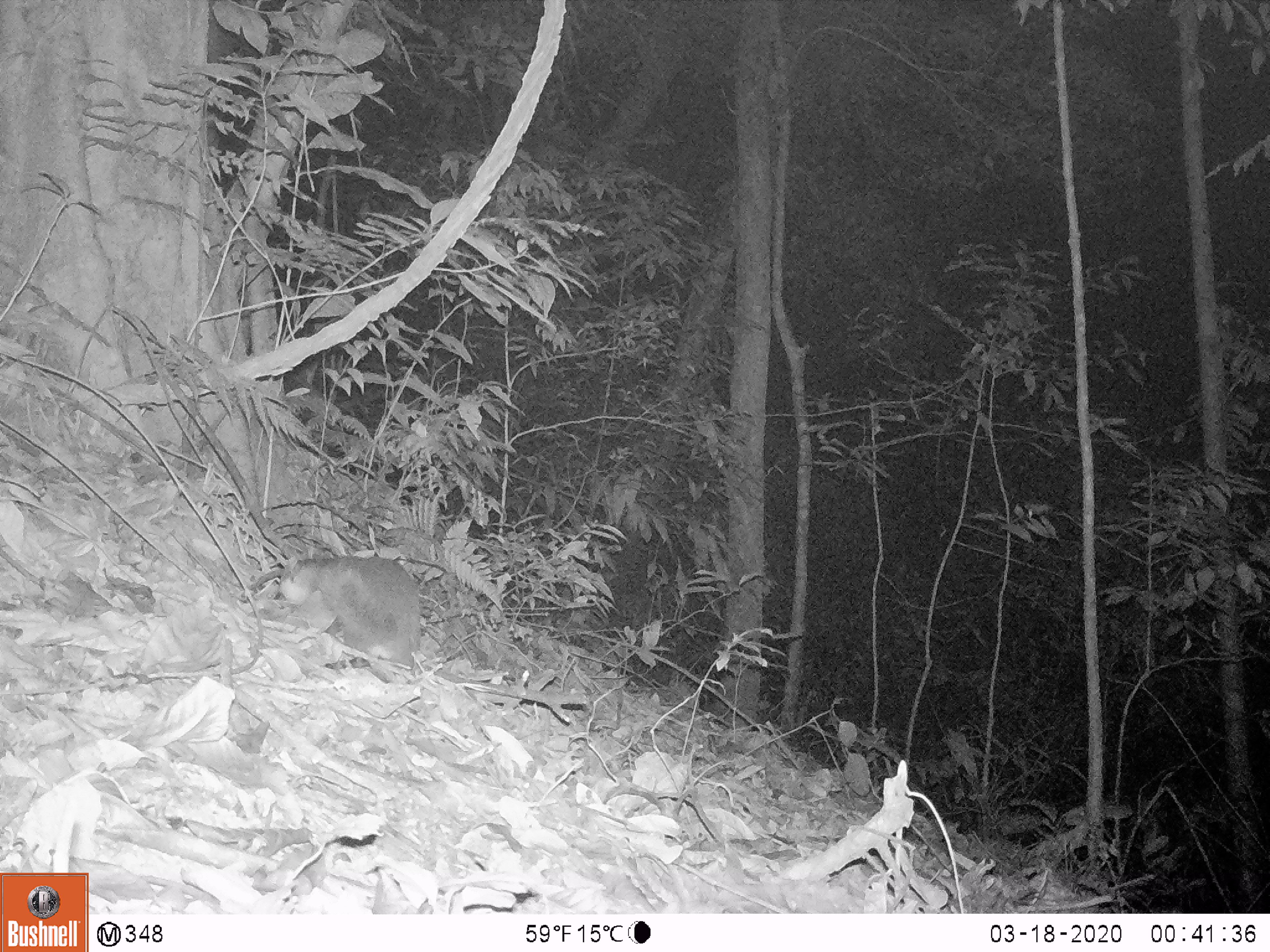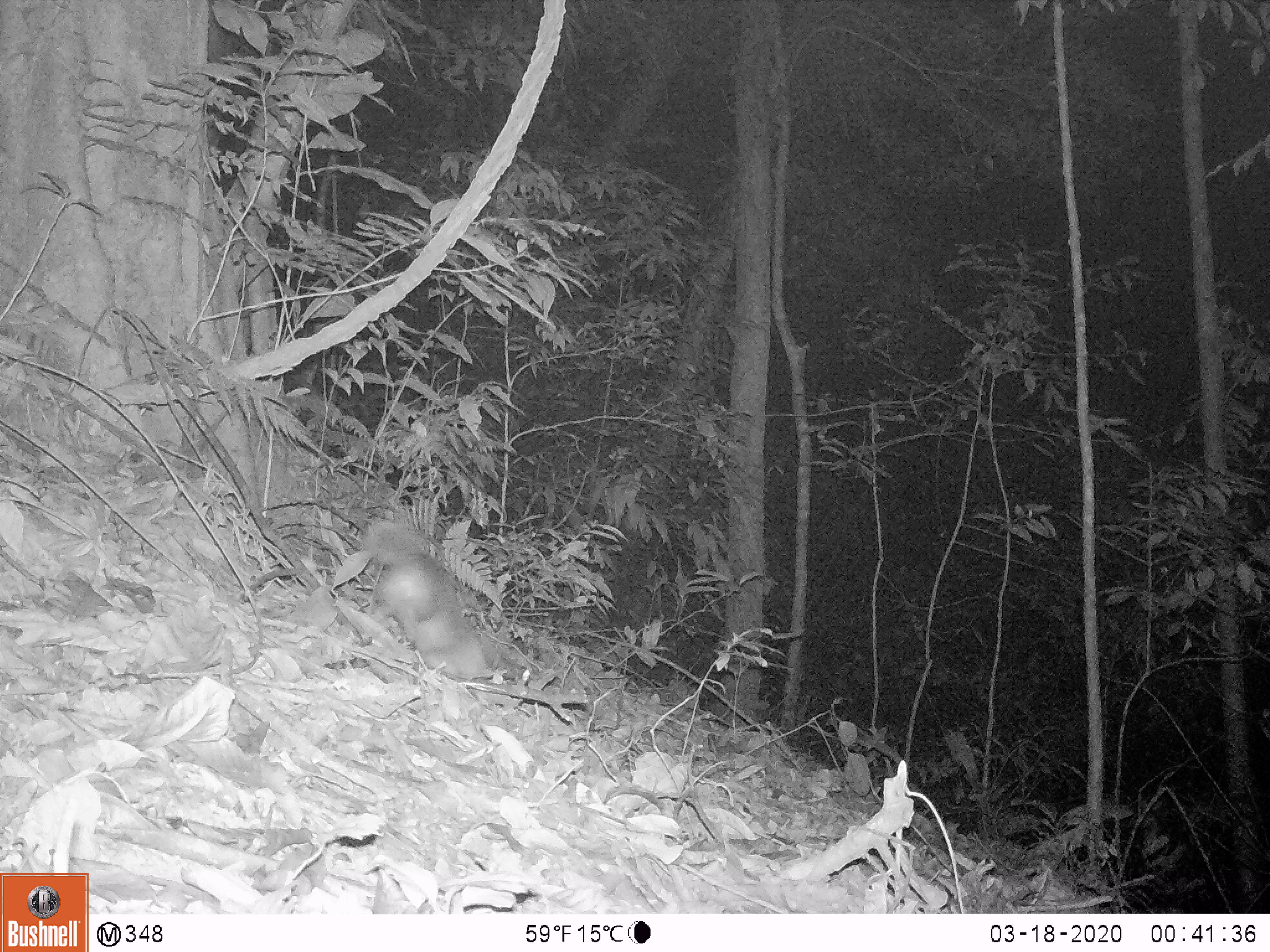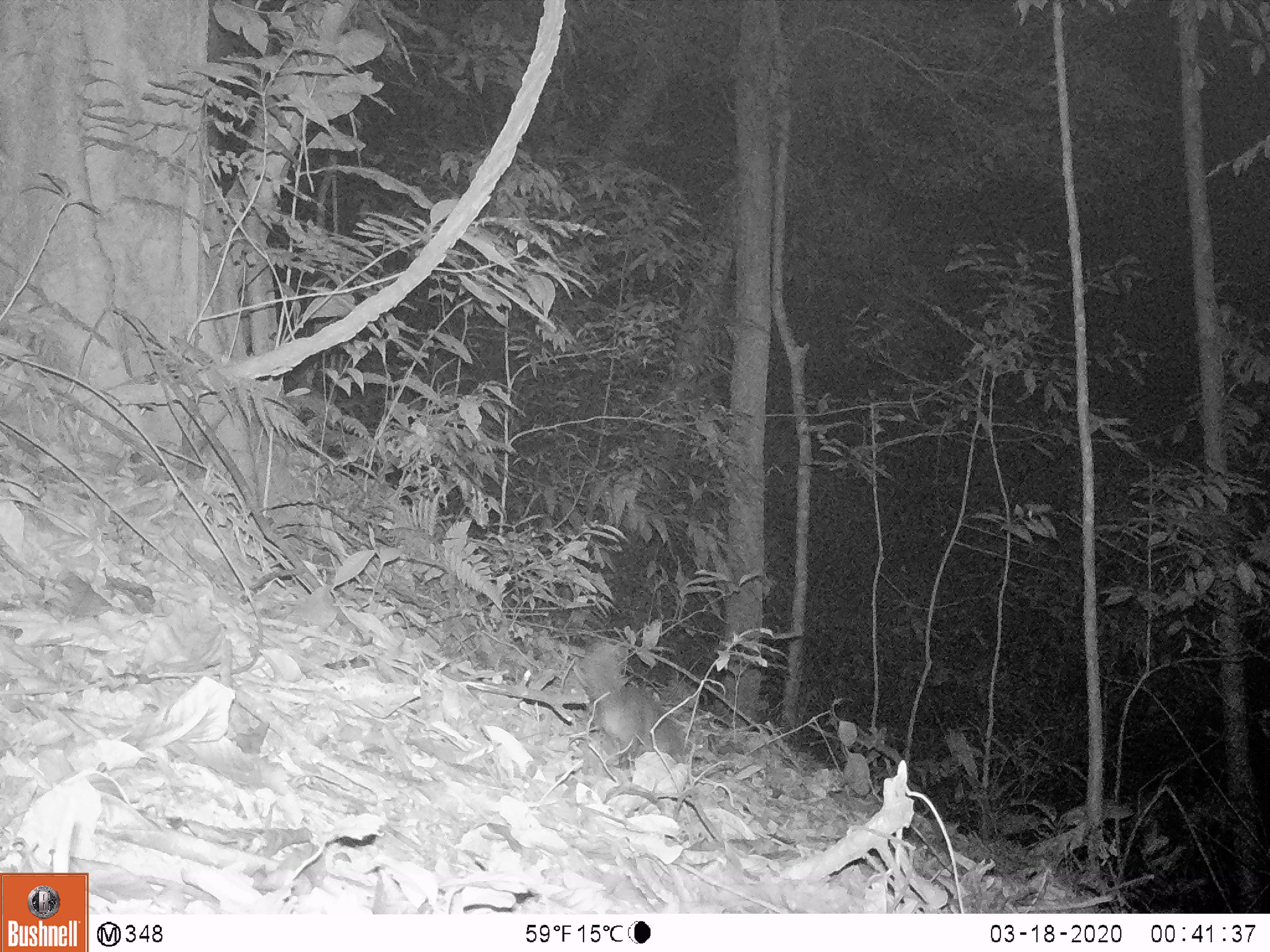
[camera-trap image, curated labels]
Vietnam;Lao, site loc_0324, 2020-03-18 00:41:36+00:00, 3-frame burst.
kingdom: Animalia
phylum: Chordata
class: Mammalia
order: Carnivora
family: Mustelidae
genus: Melogale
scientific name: Melogale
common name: ferret badger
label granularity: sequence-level